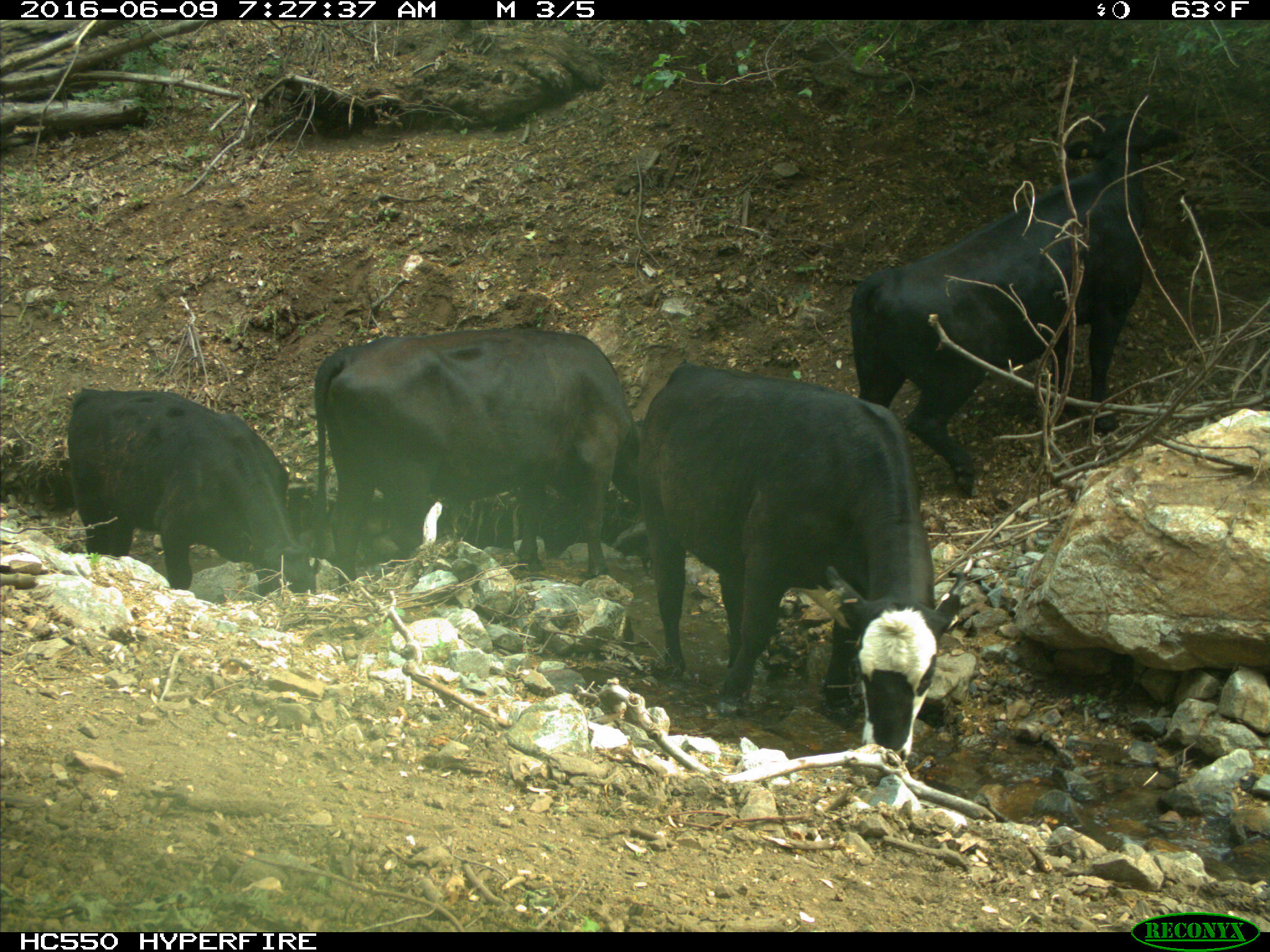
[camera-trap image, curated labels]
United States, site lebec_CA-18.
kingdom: Animalia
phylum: Chordata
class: Mammalia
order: Artiodactyla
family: Bovidae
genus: Bos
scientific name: Bos taurus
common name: domestic cow